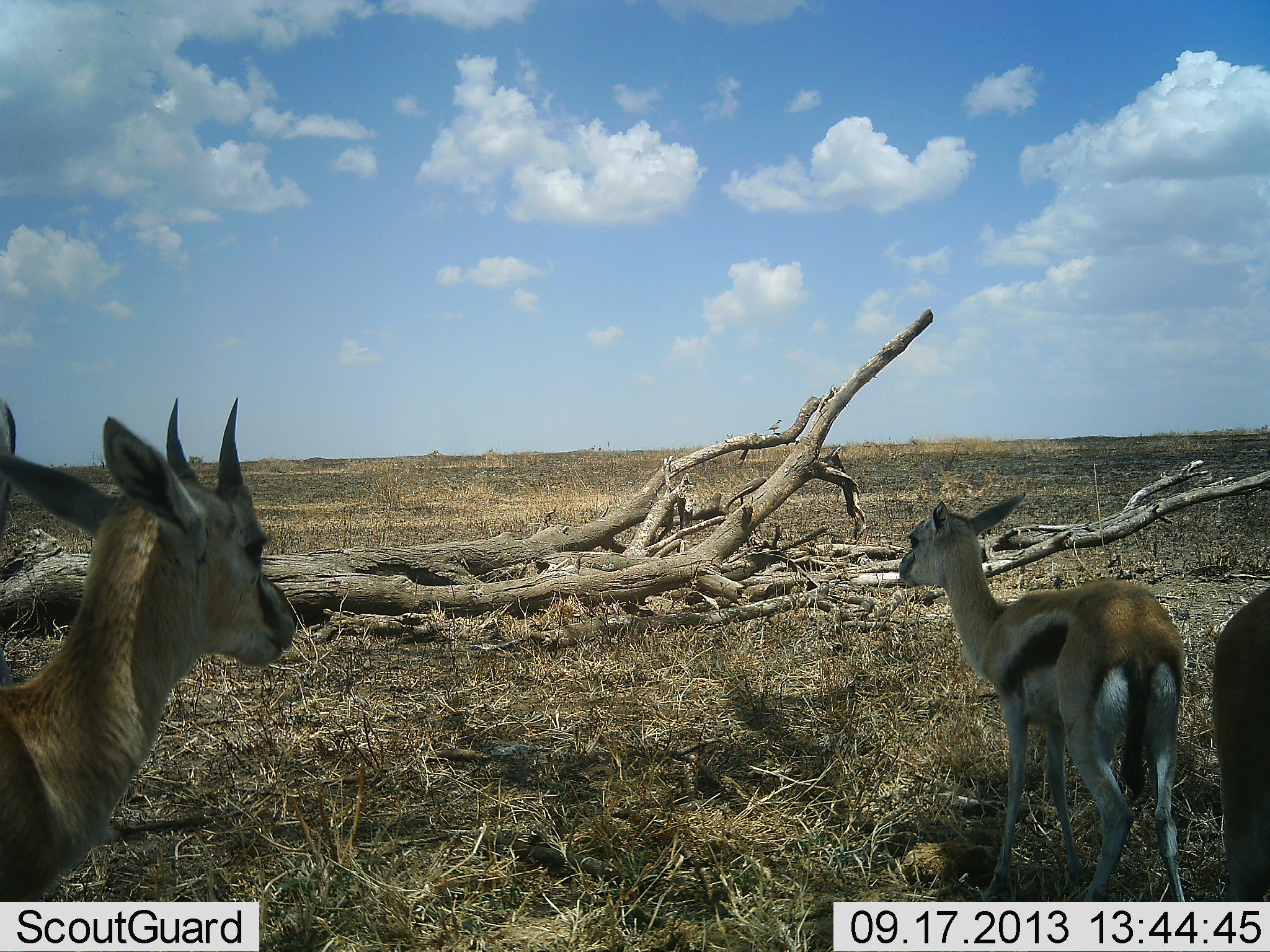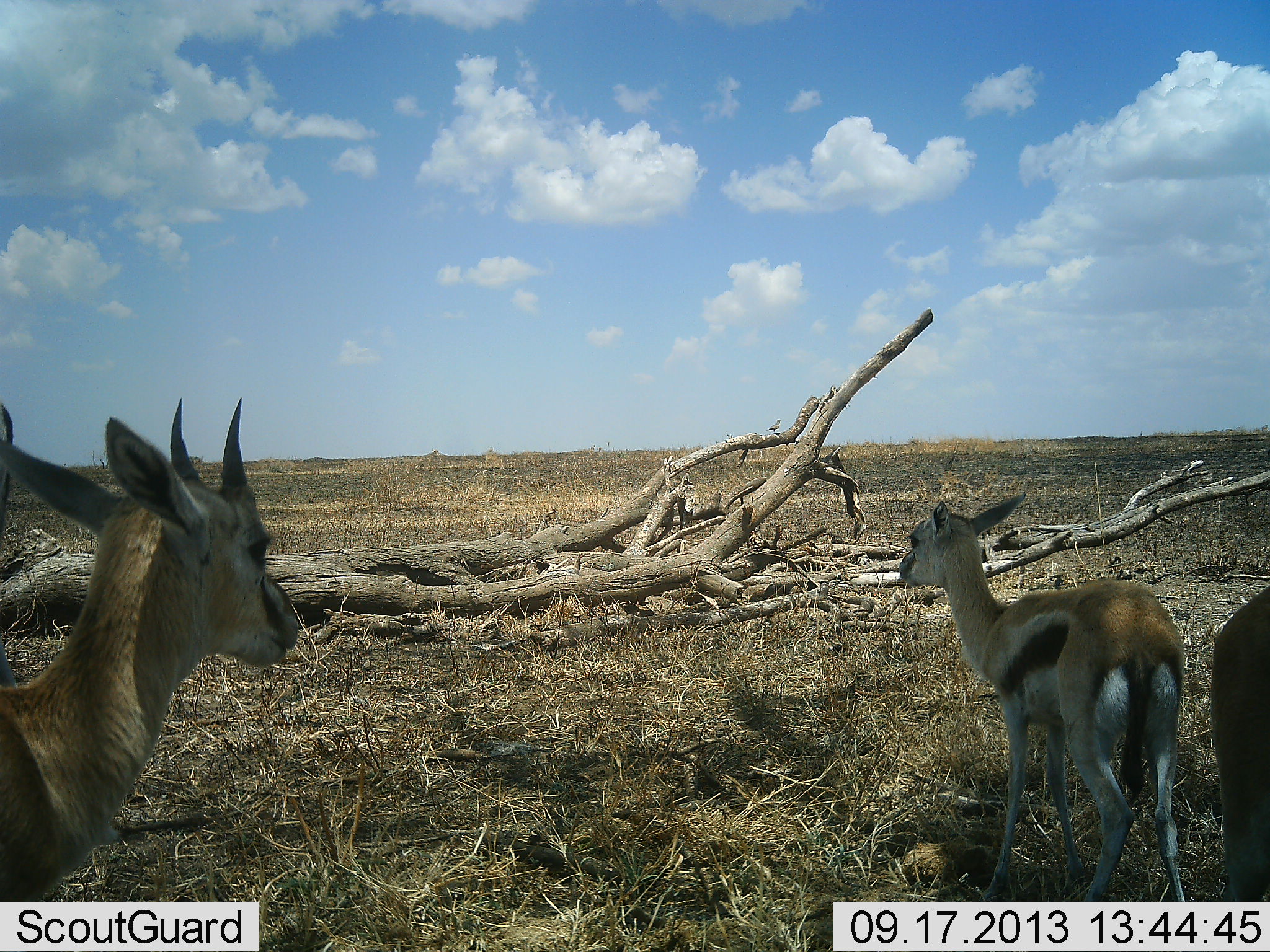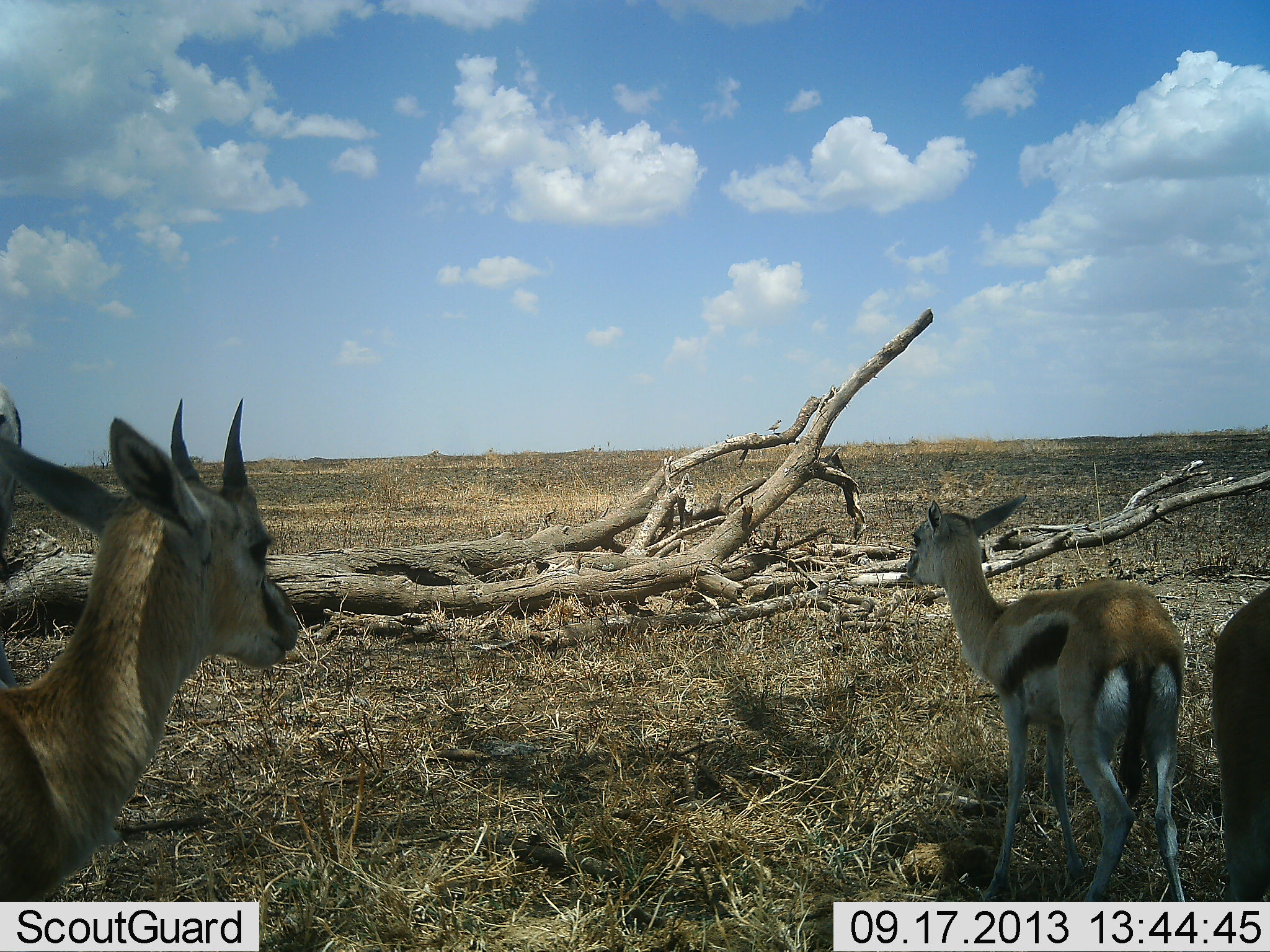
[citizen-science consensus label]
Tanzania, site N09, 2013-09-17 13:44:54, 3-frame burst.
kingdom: Animalia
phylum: Chordata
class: Mammalia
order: Artiodactyla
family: Bovidae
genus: Eudorcas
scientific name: Eudorcas thomsonii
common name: thomson's gazelle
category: gazellethomsons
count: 3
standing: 93%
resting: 0%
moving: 7%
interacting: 0%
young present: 39%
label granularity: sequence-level